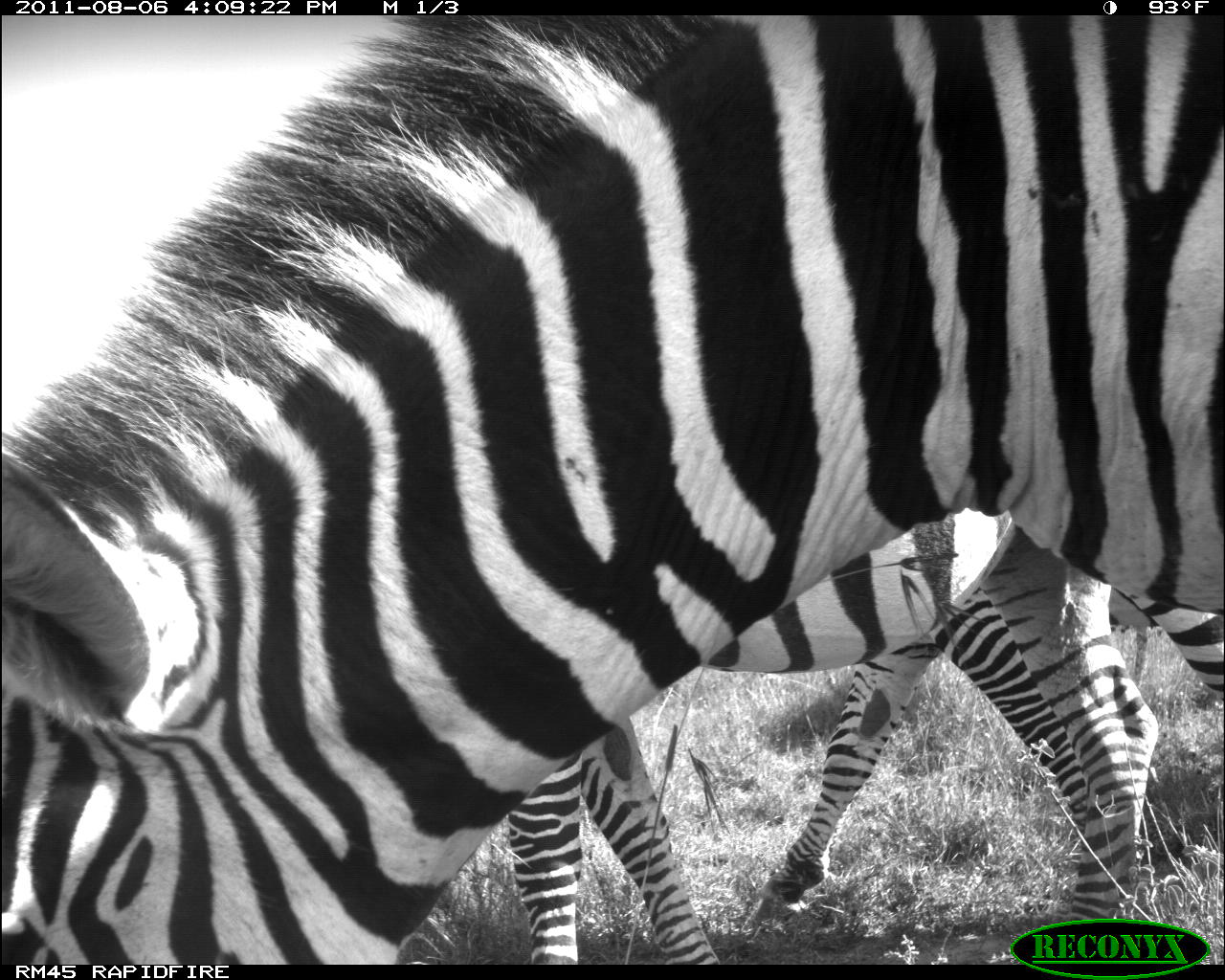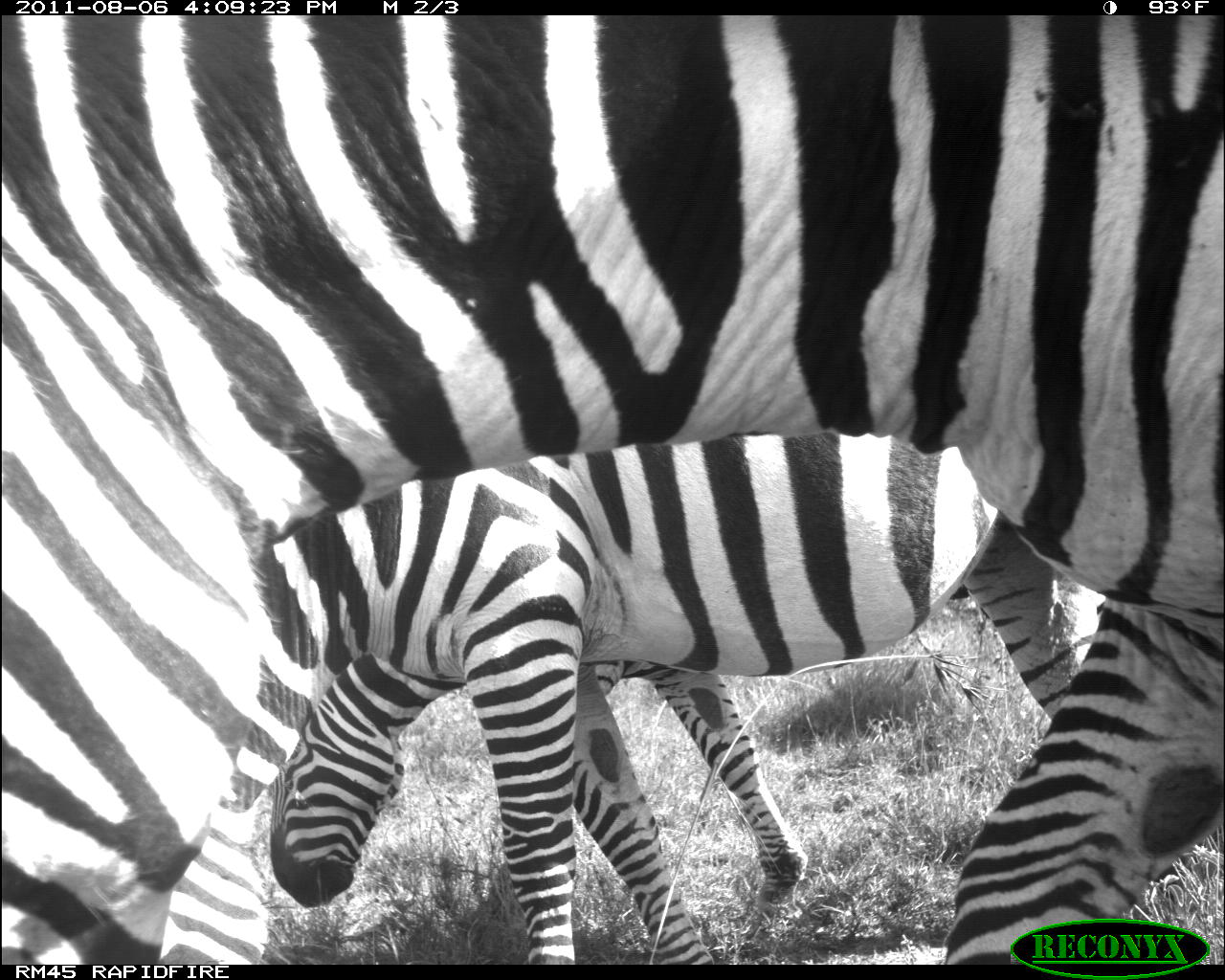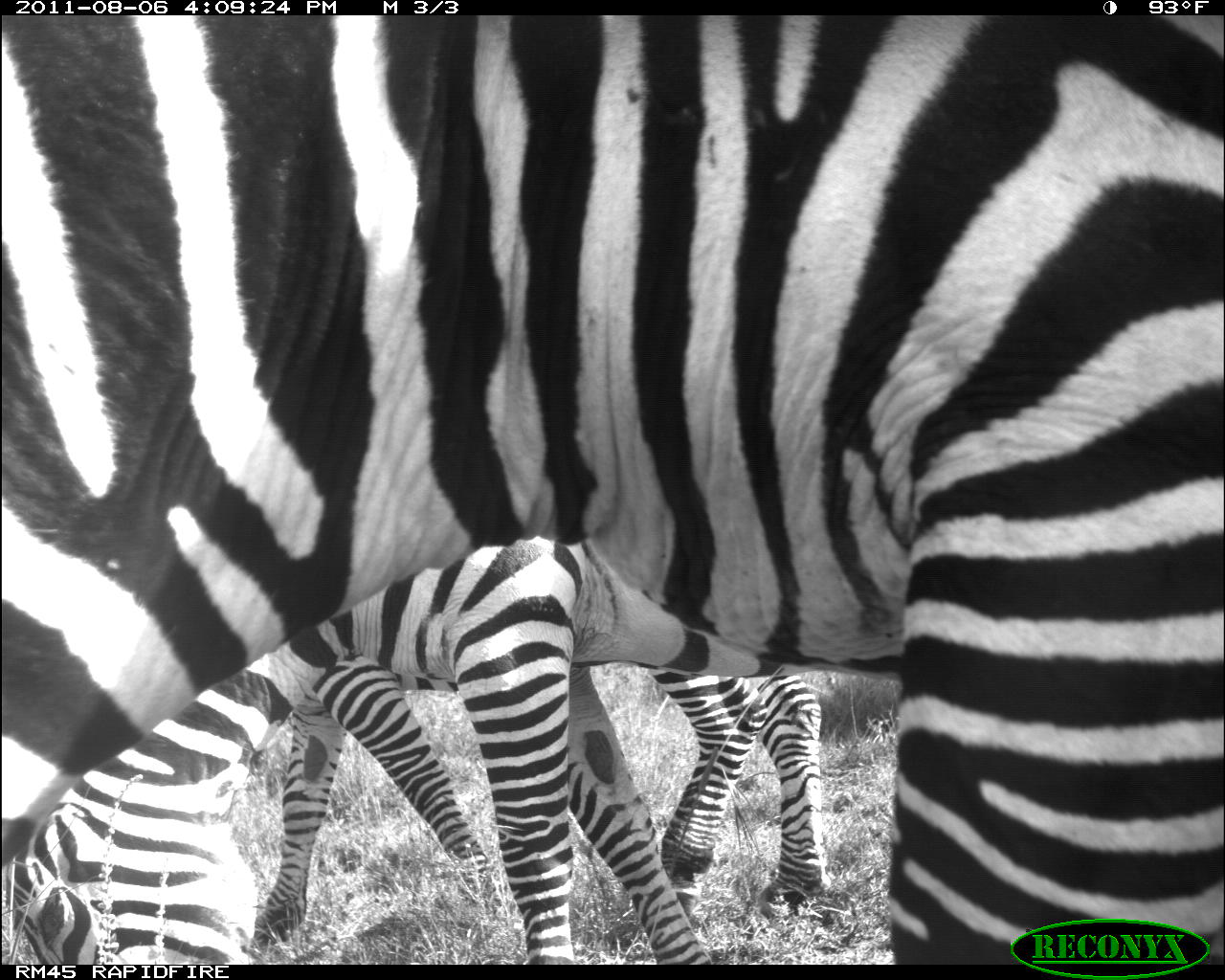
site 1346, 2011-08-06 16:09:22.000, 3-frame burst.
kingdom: Animalia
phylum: Chordata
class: Mammalia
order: Perissodactyla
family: Equidae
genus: Equus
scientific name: Equus quagga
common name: plains zebra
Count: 3.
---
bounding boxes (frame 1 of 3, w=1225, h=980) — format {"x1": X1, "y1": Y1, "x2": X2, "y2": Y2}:
equus quagga: {"x1": 0, "y1": 14, "x2": 1220, "y2": 962}; {"x1": 506, "y1": 510, "x2": 1224, "y2": 960}; {"x1": 736, "y1": 583, "x2": 1160, "y2": 934}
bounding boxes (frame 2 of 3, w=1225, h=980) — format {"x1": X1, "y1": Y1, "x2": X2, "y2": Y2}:
equus quagga: {"x1": 0, "y1": 15, "x2": 1225, "y2": 964}; {"x1": 157, "y1": 427, "x2": 1222, "y2": 964}; {"x1": 260, "y1": 654, "x2": 814, "y2": 961}